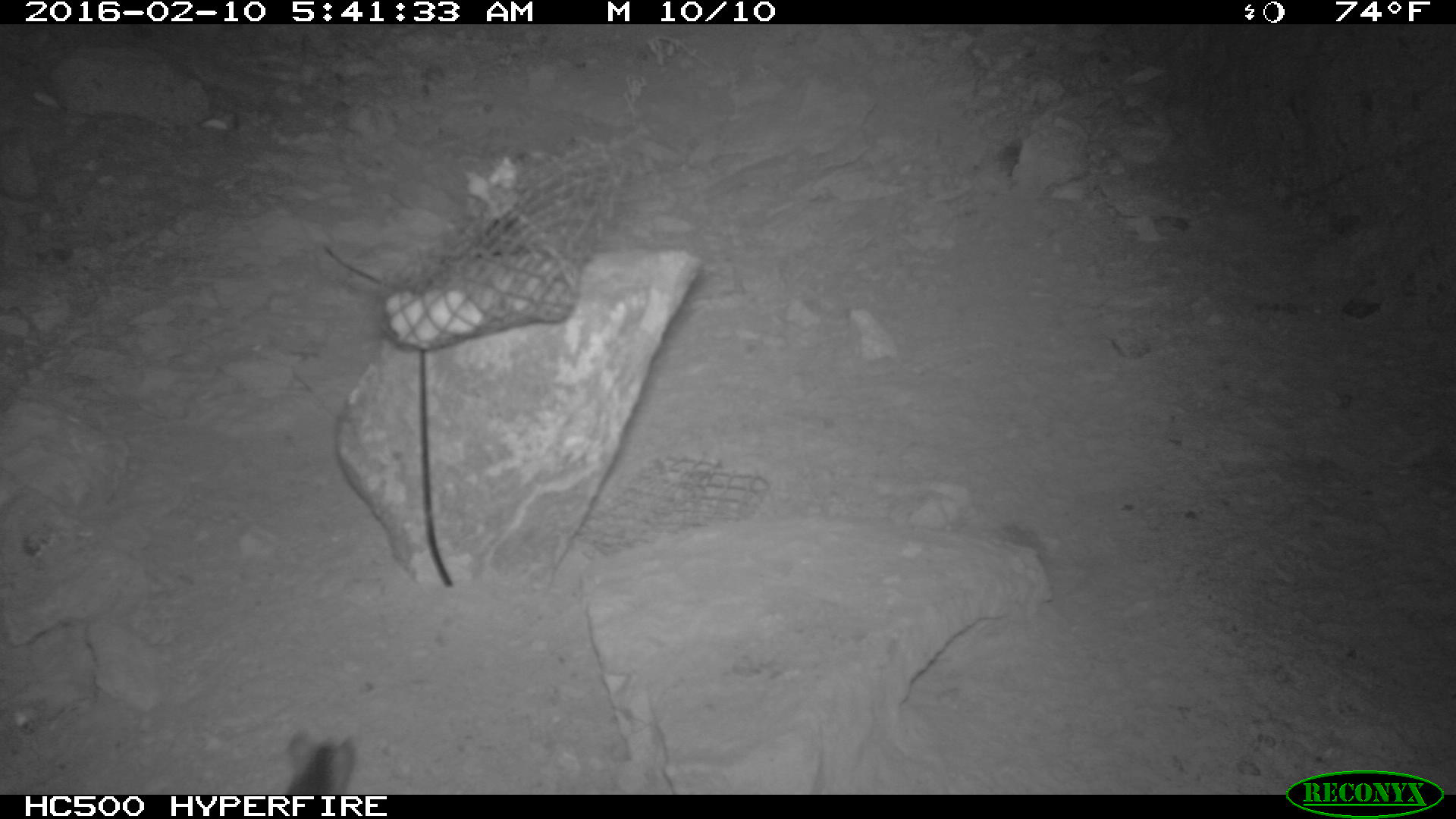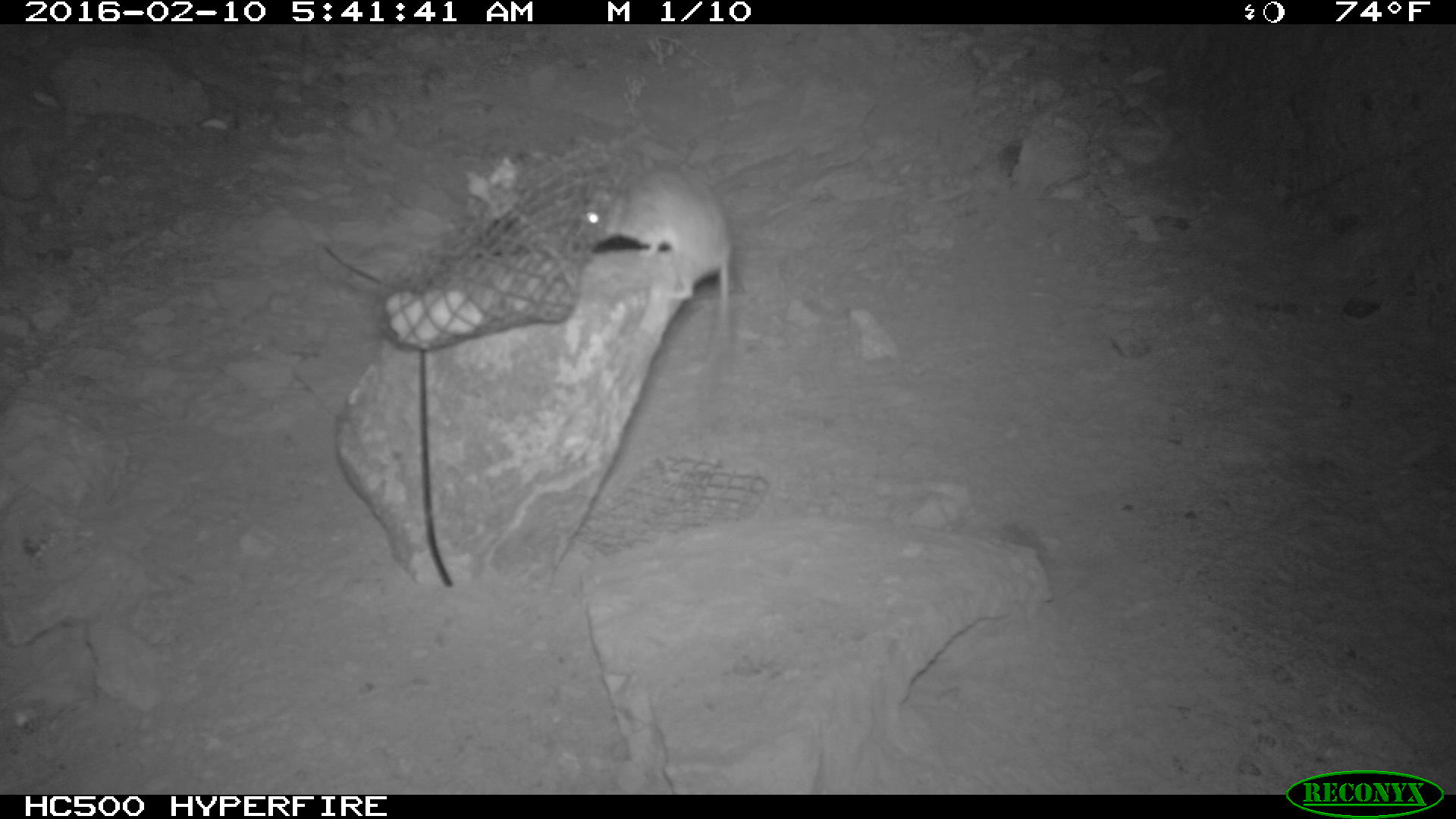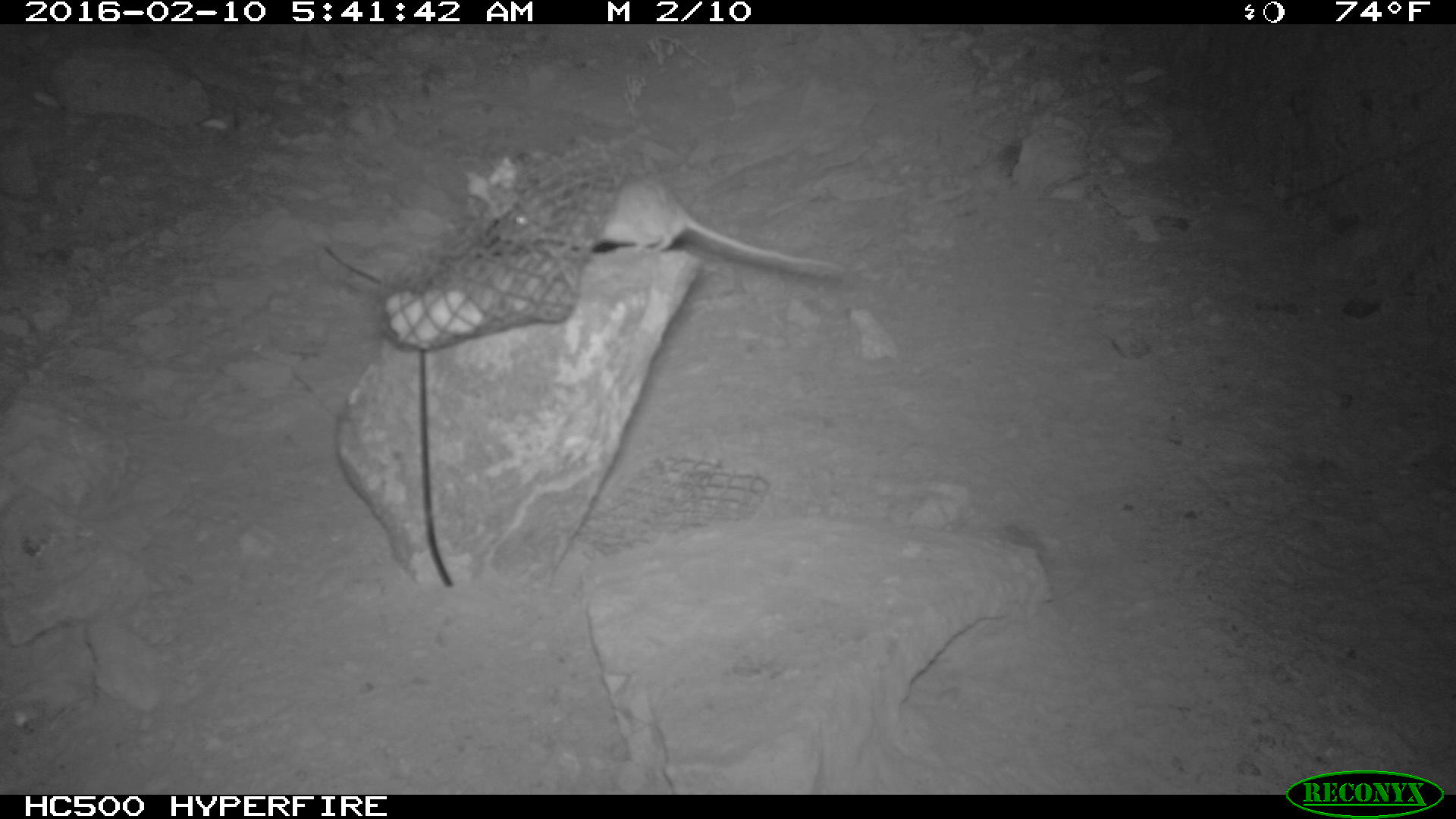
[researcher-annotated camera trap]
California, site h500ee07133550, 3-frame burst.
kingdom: Animalia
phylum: Chordata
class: Mammalia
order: Rodentia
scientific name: Rodentia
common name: rodent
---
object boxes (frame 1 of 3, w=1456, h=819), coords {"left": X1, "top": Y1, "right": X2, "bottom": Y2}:
rodent: {"left": 284, "top": 732, "right": 356, "bottom": 795}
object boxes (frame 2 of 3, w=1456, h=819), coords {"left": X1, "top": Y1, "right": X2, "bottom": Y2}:
rodent: {"left": 582, "top": 158, "right": 736, "bottom": 369}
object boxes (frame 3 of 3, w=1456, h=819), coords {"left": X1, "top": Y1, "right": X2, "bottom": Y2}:
rodent: {"left": 494, "top": 171, "right": 844, "bottom": 273}